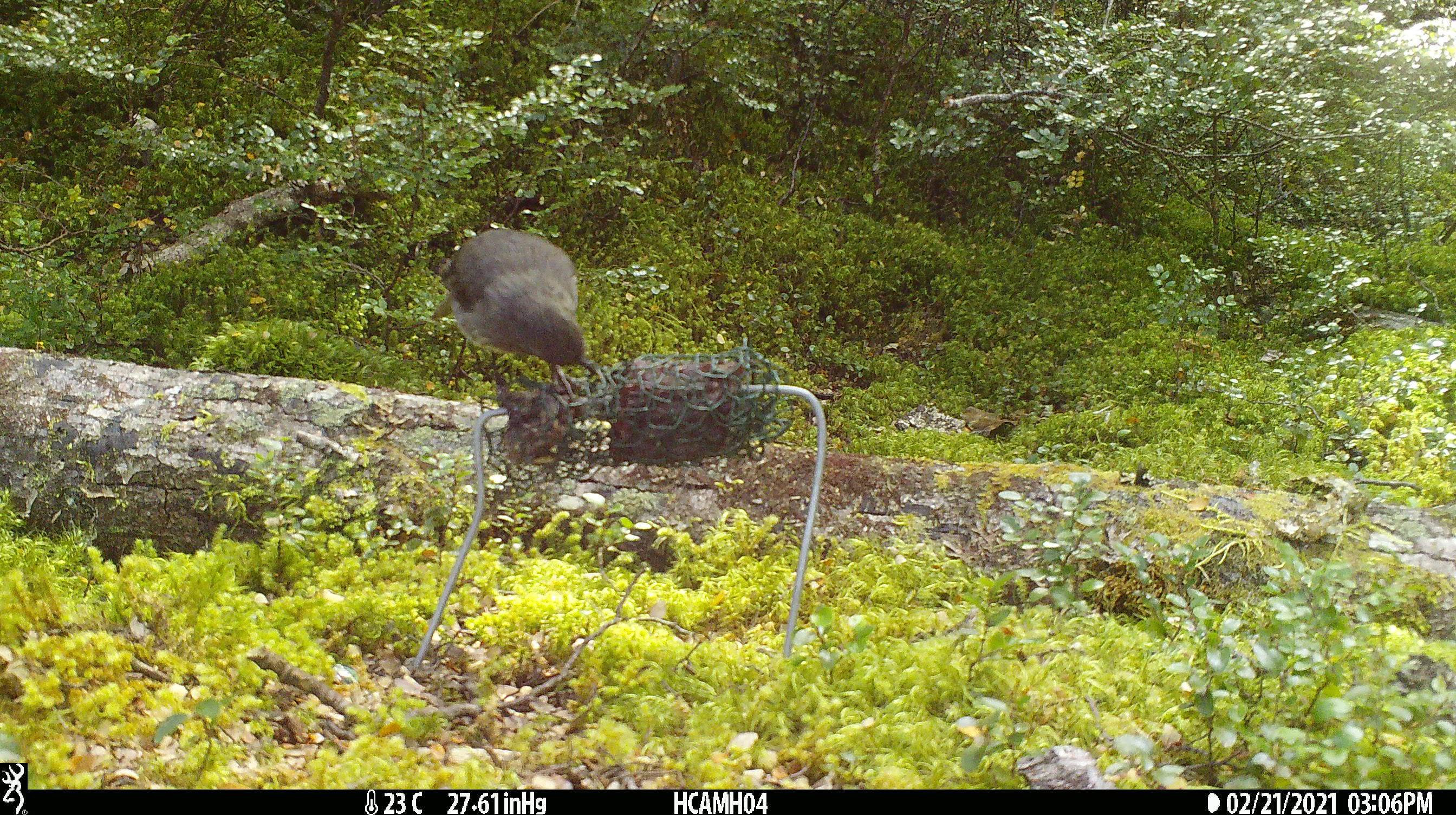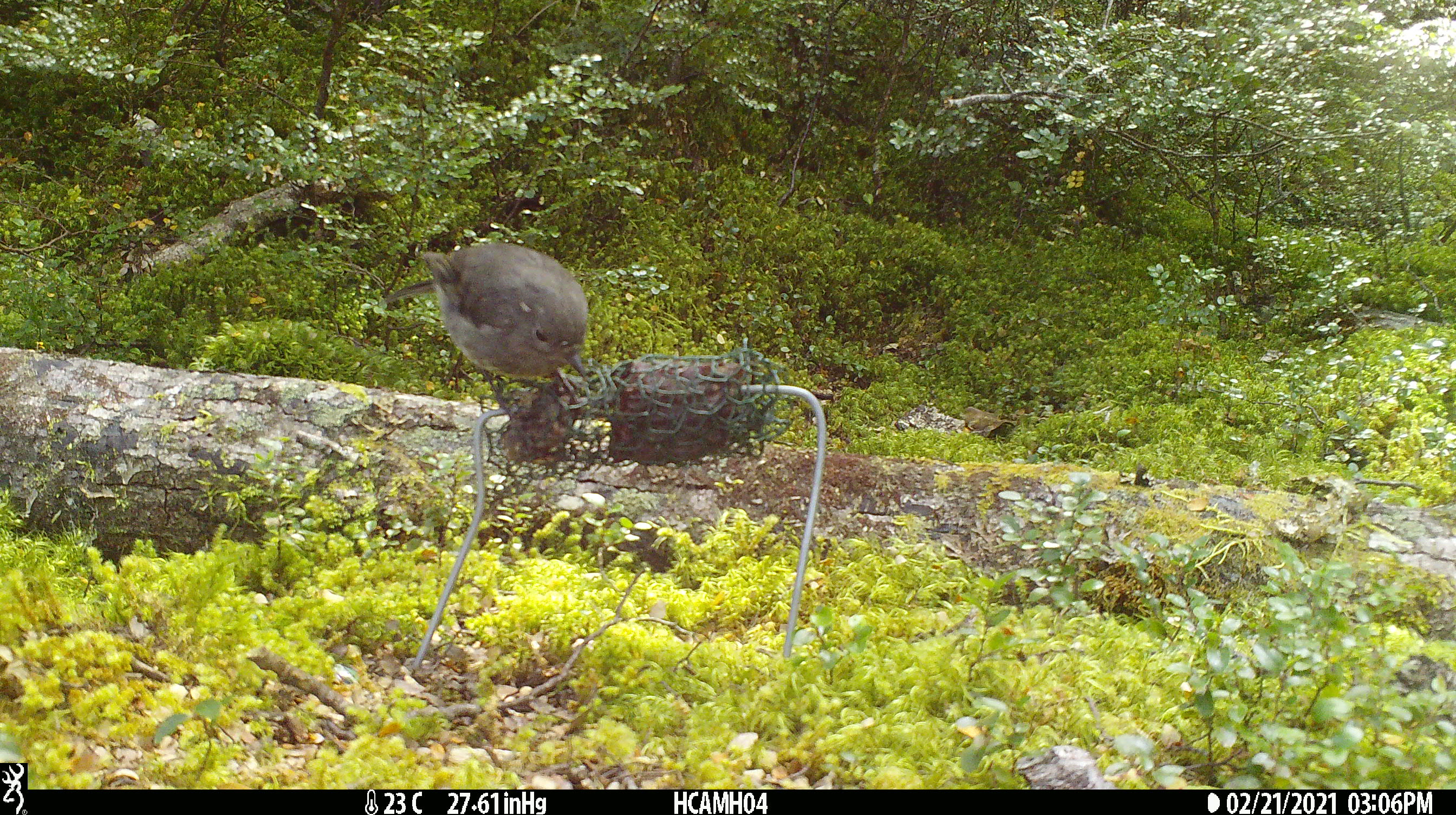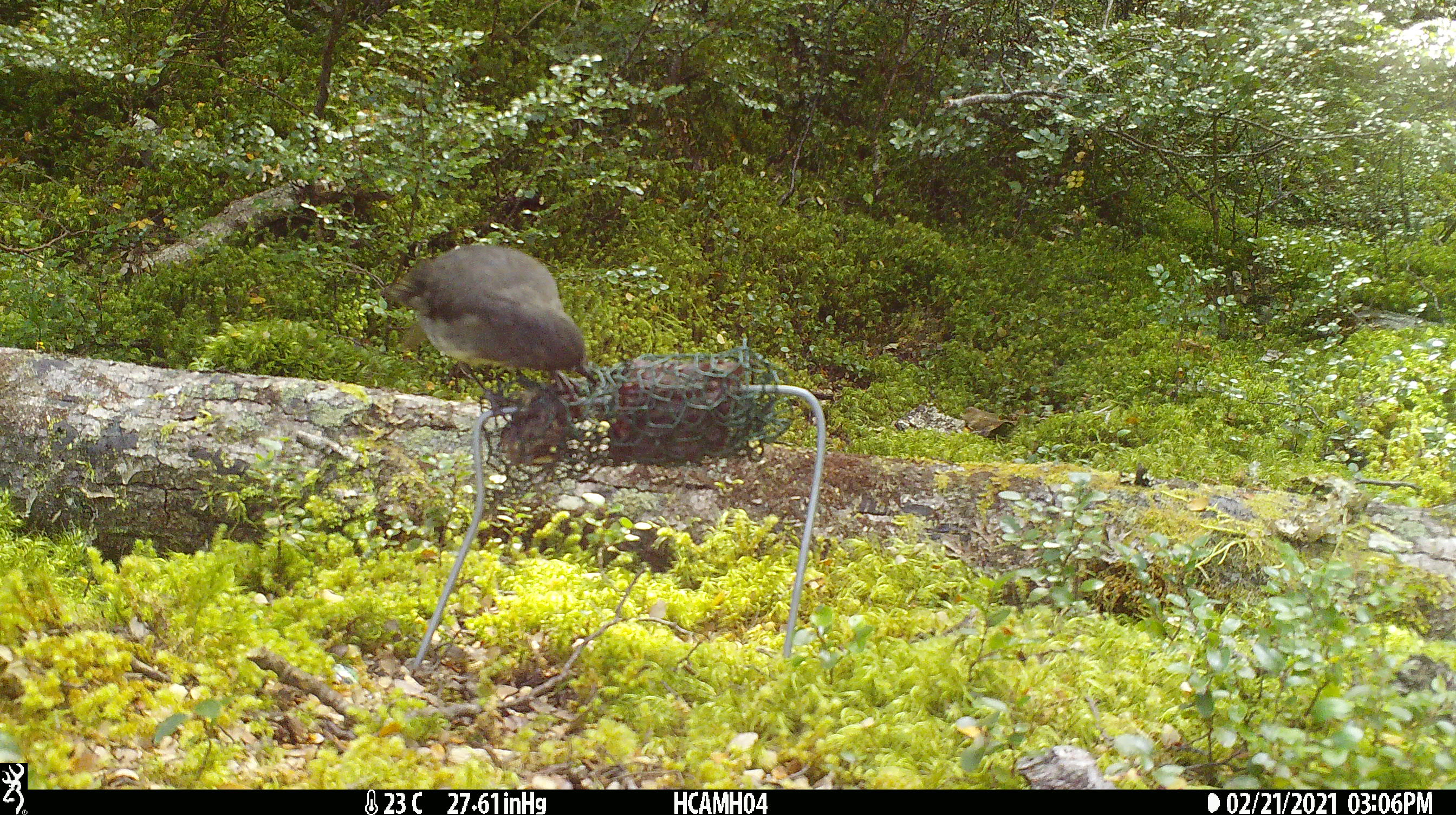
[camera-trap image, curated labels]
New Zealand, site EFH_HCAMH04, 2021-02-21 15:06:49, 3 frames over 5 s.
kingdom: Animalia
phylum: Chordata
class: Aves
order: Passeriformes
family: Petroicidae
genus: Petroica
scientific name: Petroica australis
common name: new zealand robin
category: robin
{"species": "robin (new zealand robin) (Petroica australis)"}